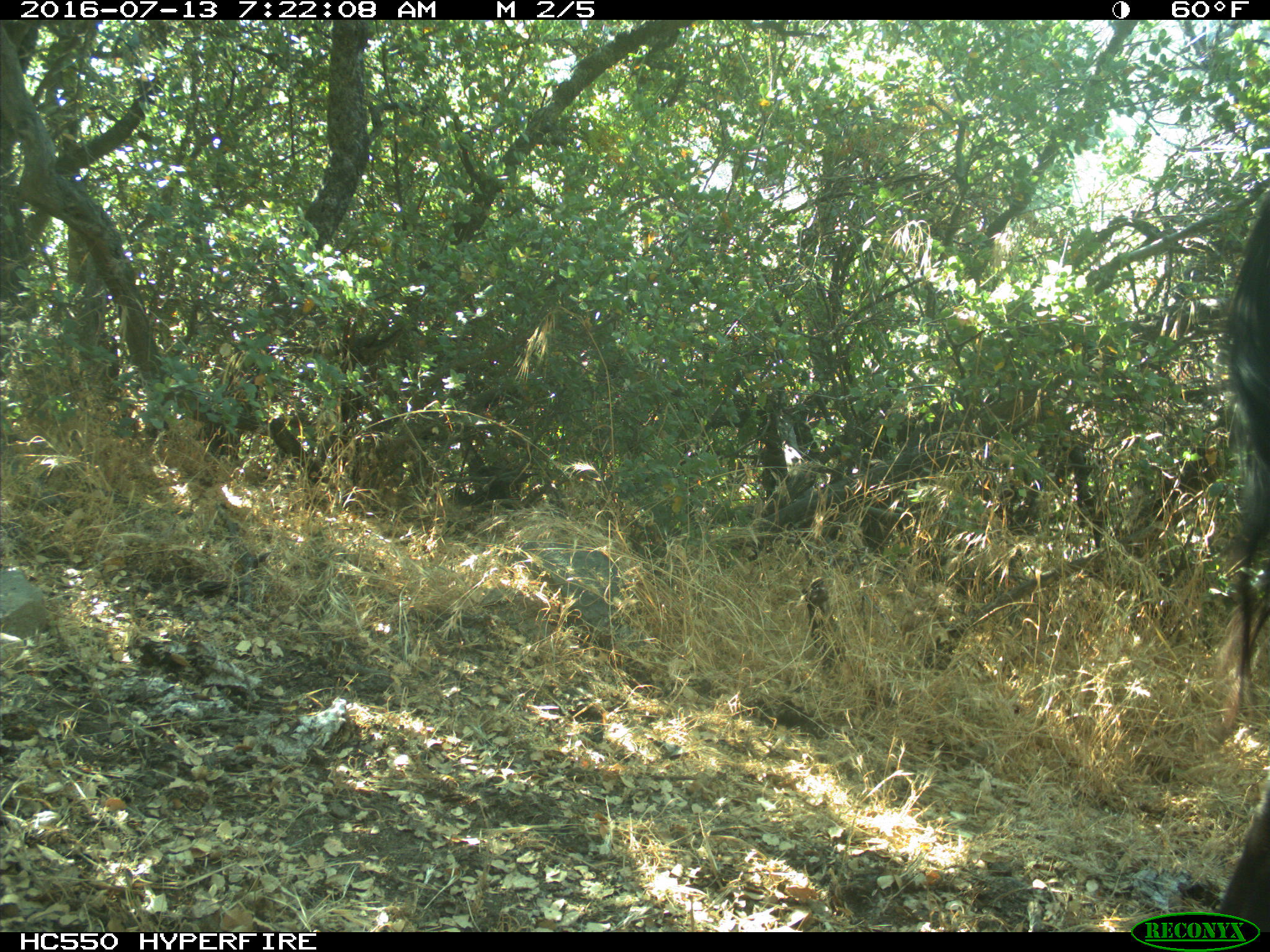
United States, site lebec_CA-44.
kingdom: Animalia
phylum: Chordata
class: Mammalia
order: Artiodactyla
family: Bovidae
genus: Bos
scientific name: Bos taurus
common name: domestic cow